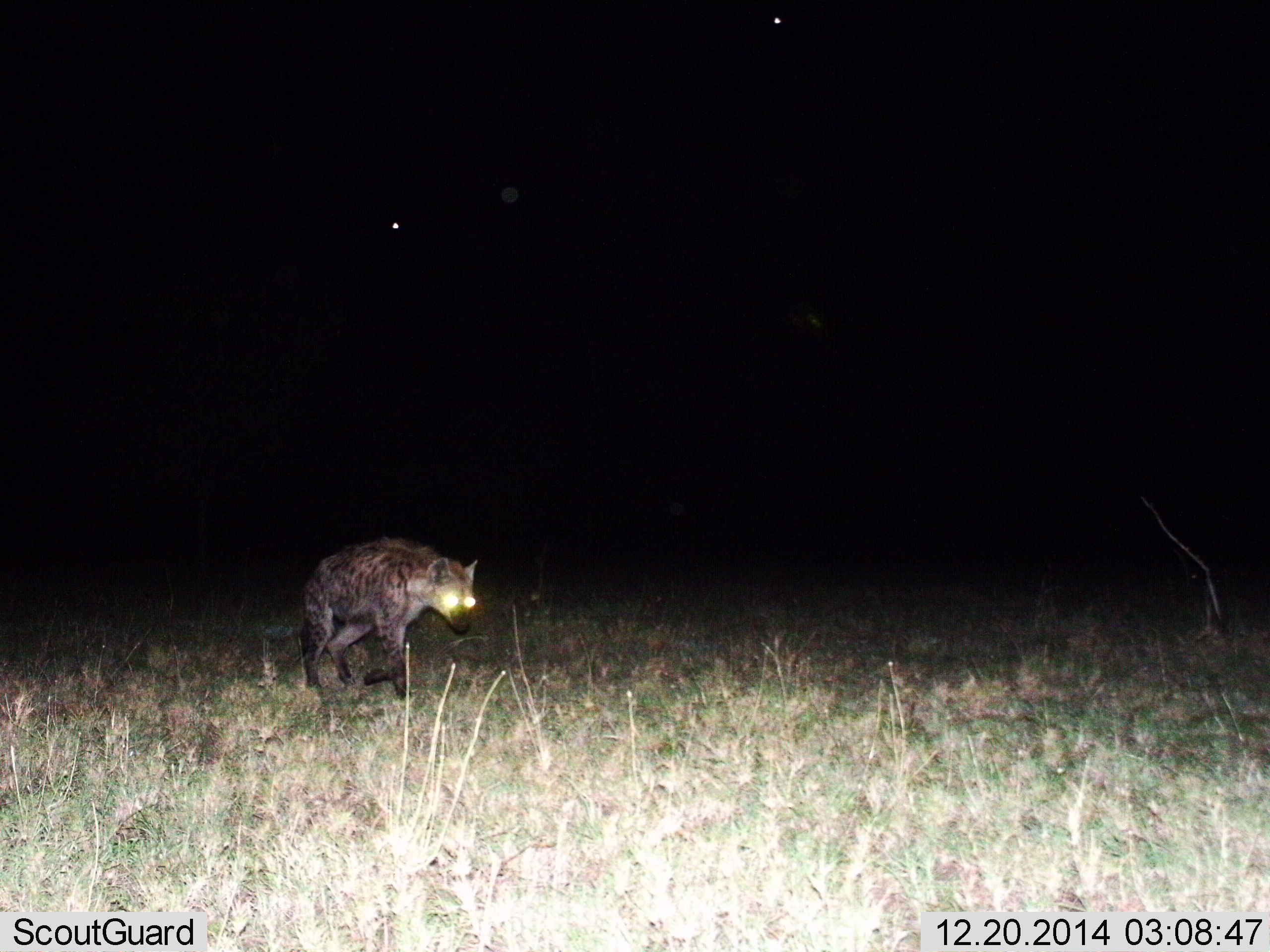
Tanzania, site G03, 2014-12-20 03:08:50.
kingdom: Animalia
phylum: Chordata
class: Mammalia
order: Carnivora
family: Hyaenidae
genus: Crocuta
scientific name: Crocuta crocuta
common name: spotted hyena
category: hyenaspotted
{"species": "hyenaspotted (spotted hyena) (Crocuta crocuta)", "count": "1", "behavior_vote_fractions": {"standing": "0%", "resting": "0%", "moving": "100%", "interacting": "0%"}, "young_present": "0%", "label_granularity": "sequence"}